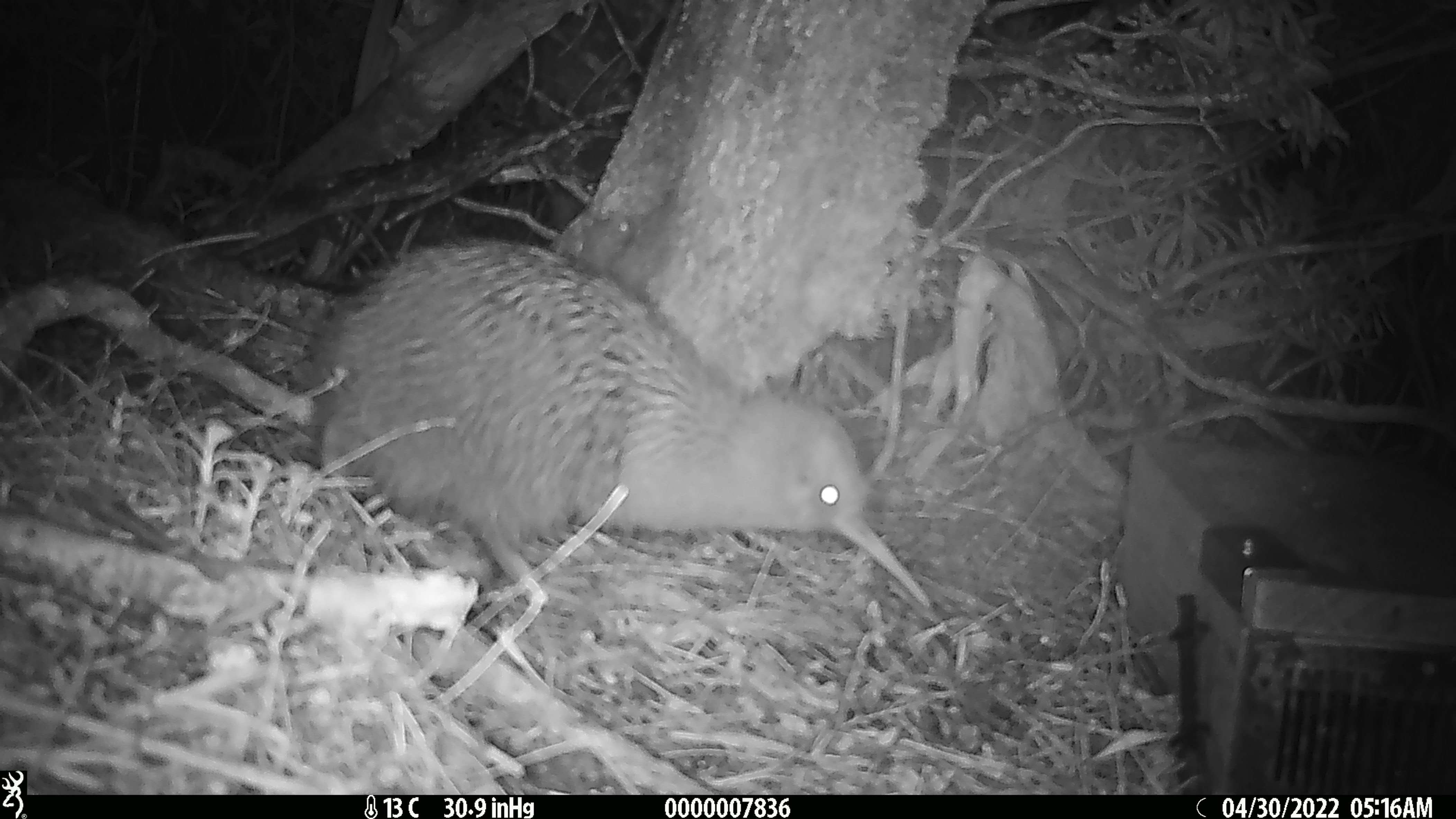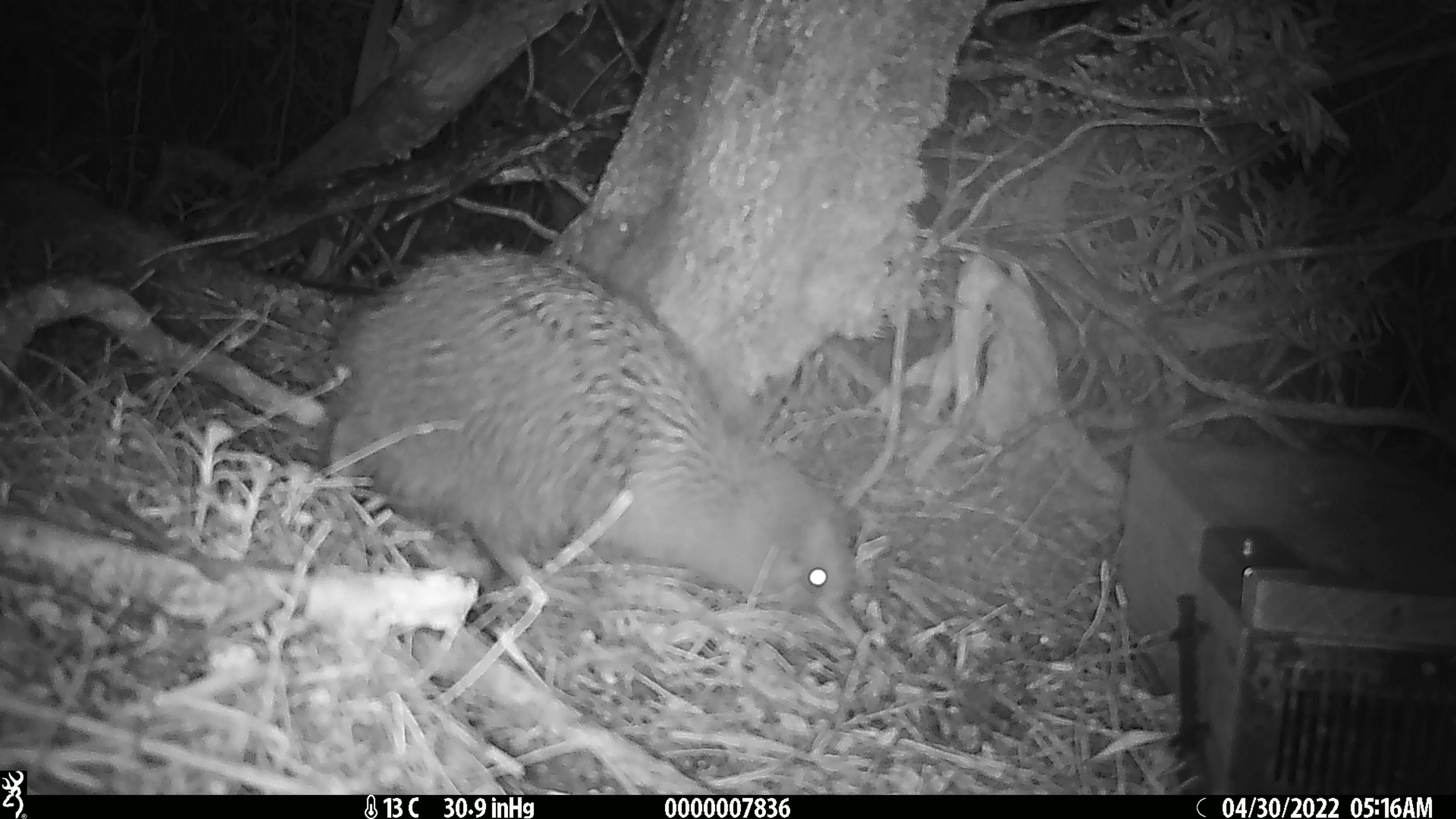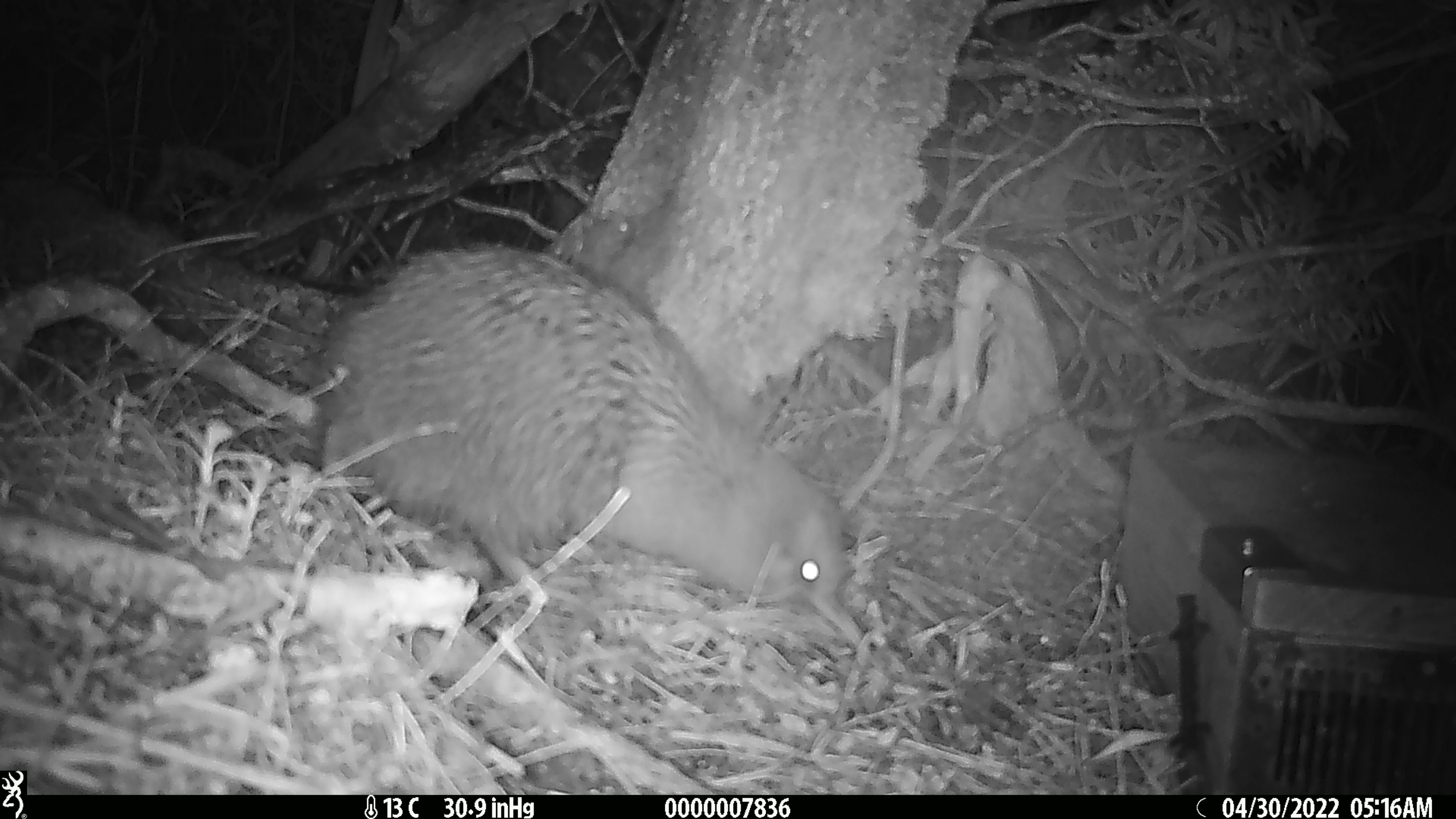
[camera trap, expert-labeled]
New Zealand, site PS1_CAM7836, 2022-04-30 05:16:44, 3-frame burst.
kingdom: Animalia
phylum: Chordata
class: Aves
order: Apterygiformes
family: Apterygidae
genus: Apteryx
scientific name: Apteryx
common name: kiwi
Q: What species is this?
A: Kiwi (Apteryx).